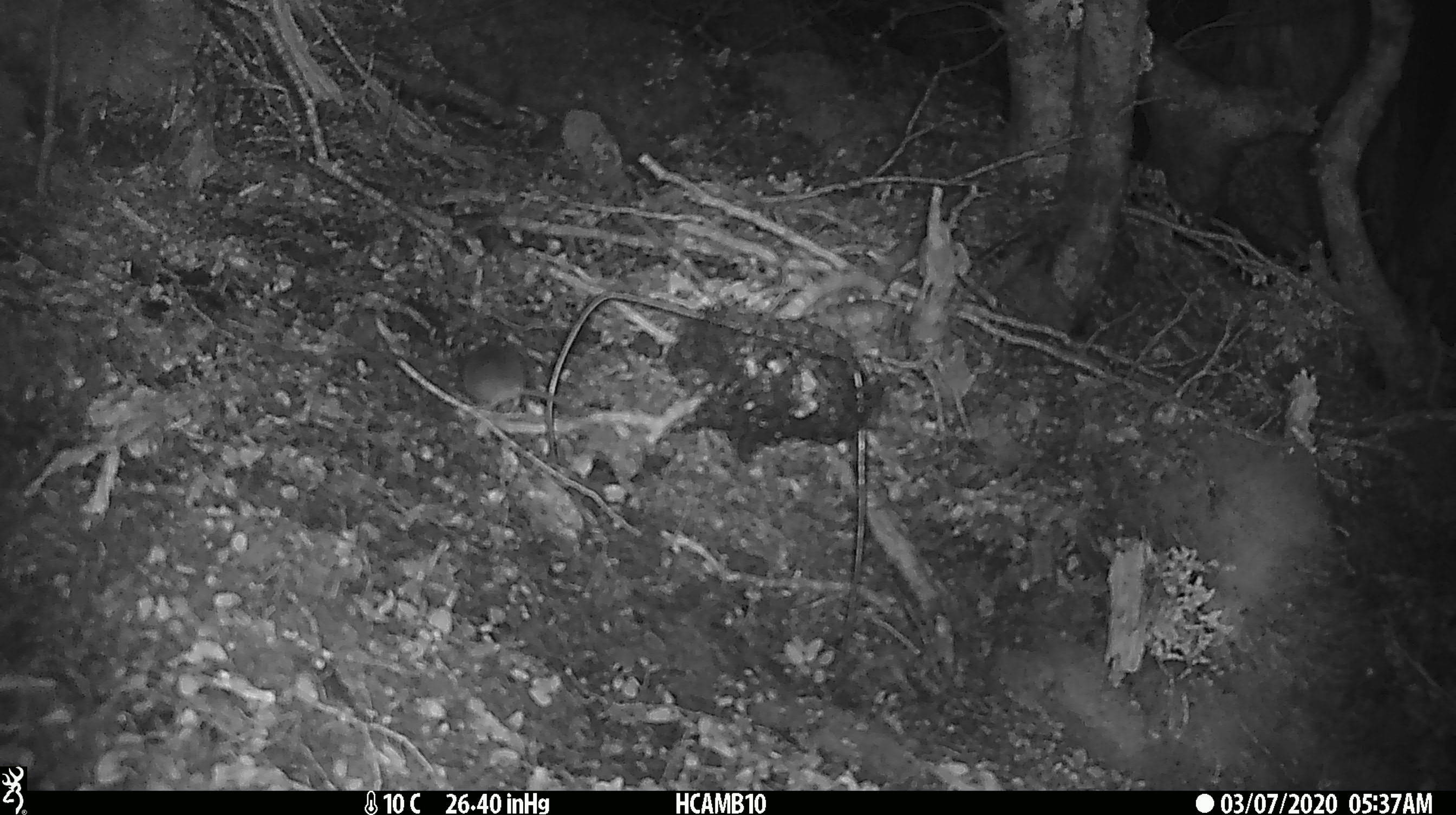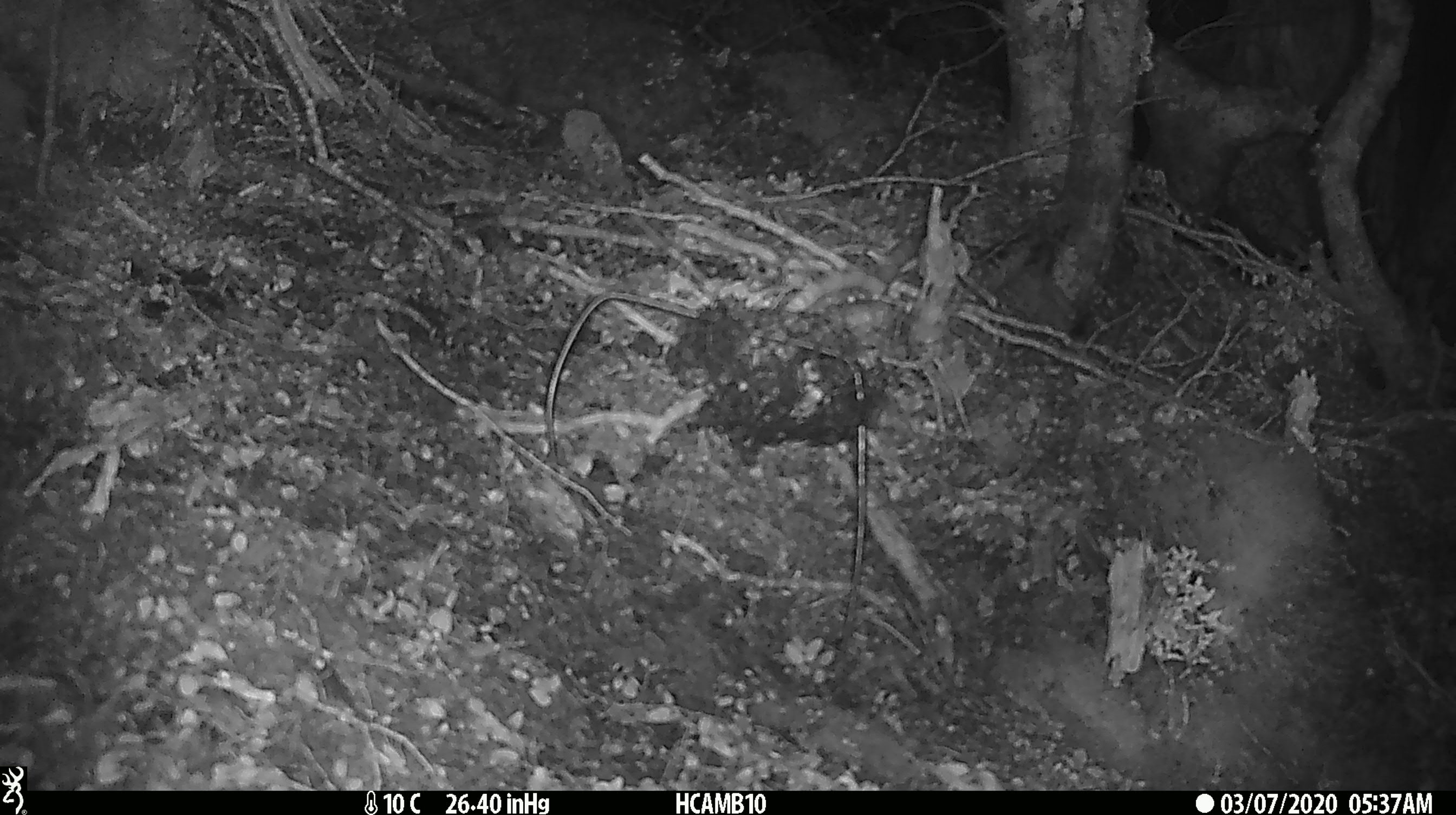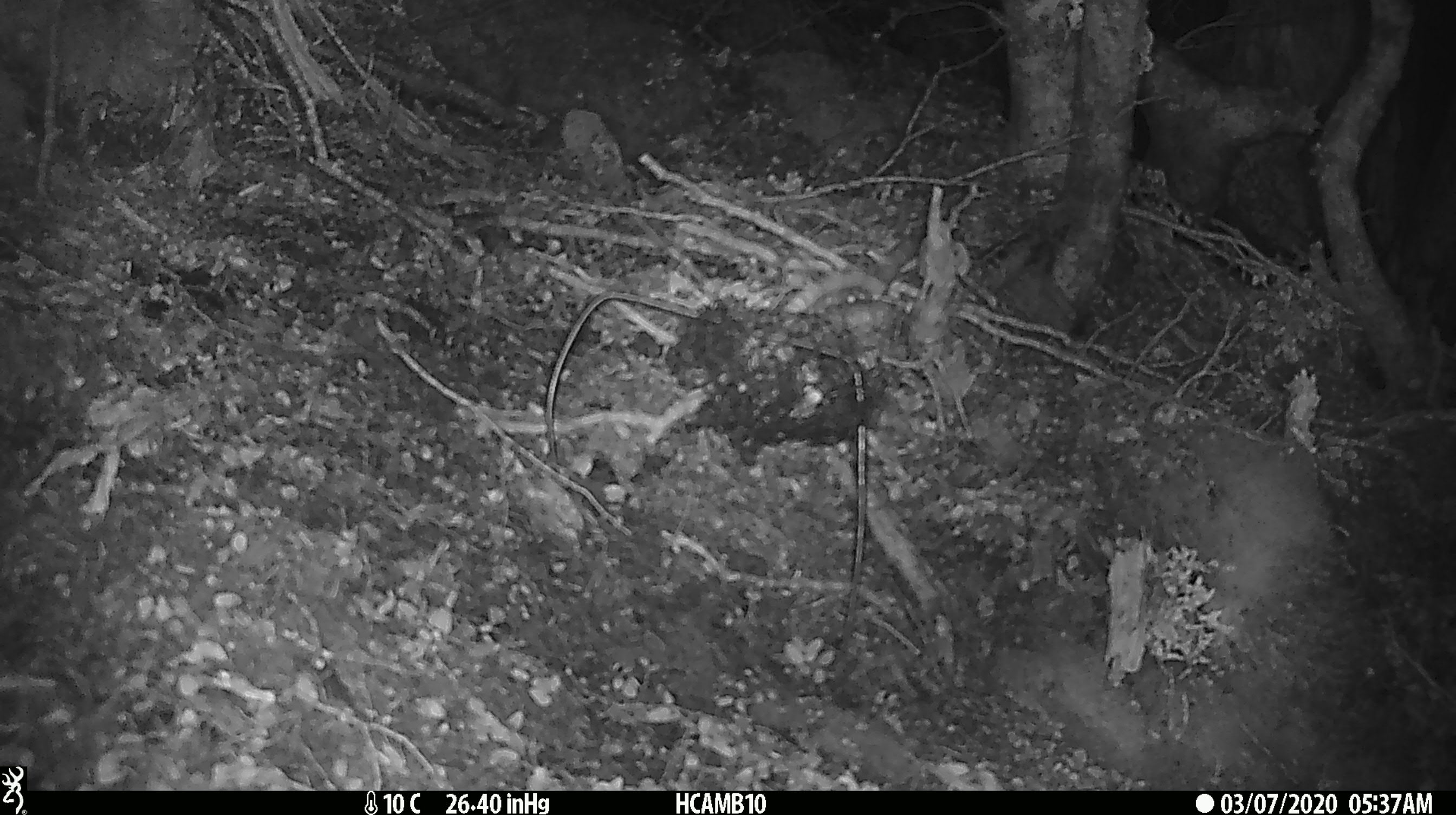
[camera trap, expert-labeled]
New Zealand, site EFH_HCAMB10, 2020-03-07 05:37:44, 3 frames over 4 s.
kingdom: Animalia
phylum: Chordata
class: Mammalia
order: Rodentia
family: Muridae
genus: Mus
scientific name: Mus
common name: mouse